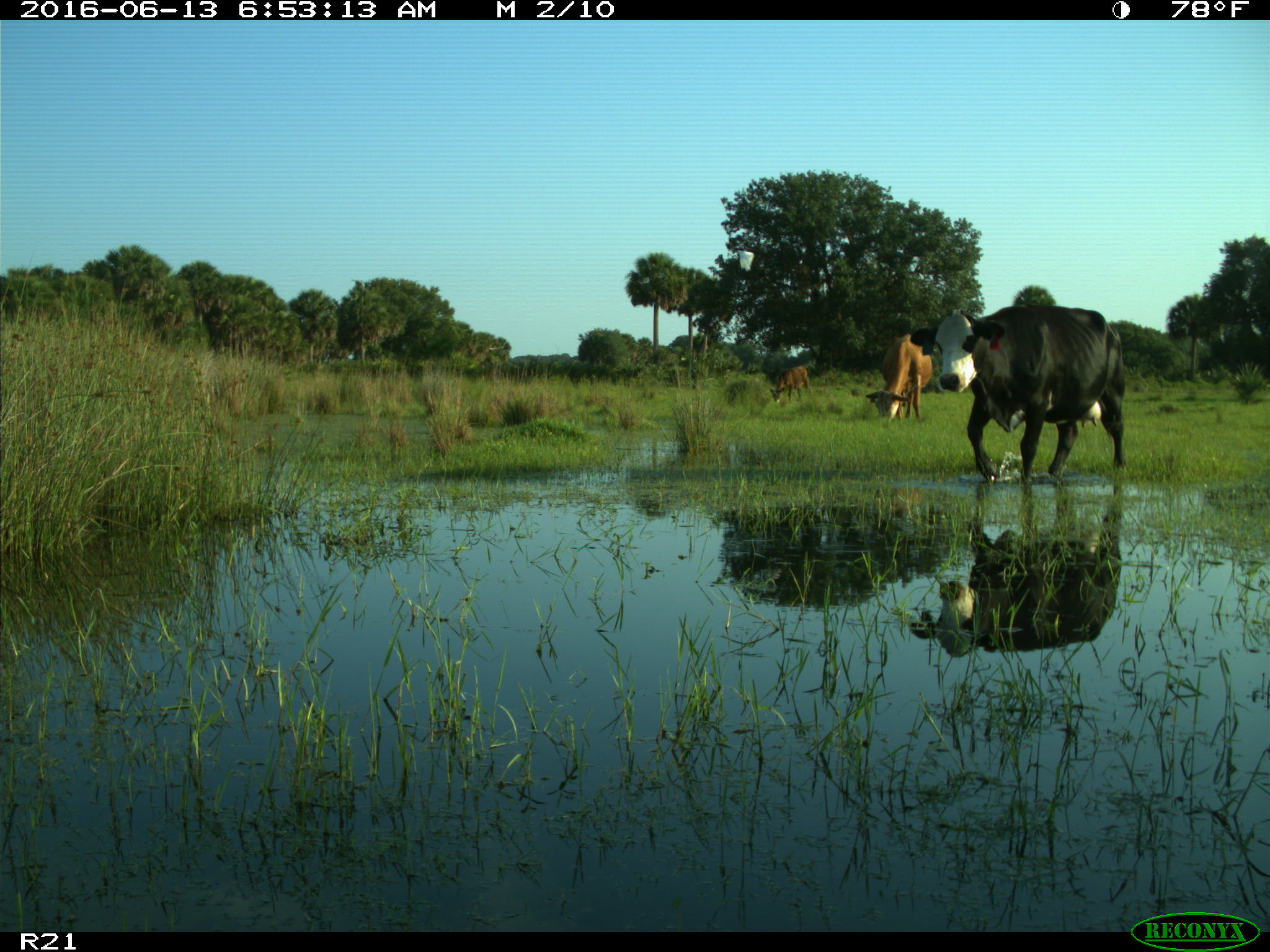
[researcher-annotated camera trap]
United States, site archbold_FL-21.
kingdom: Animalia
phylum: Chordata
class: Mammalia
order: Artiodactyla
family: Bovidae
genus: Bos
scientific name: Bos taurus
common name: domestic cow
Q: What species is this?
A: Bos taurus (domestic cow).